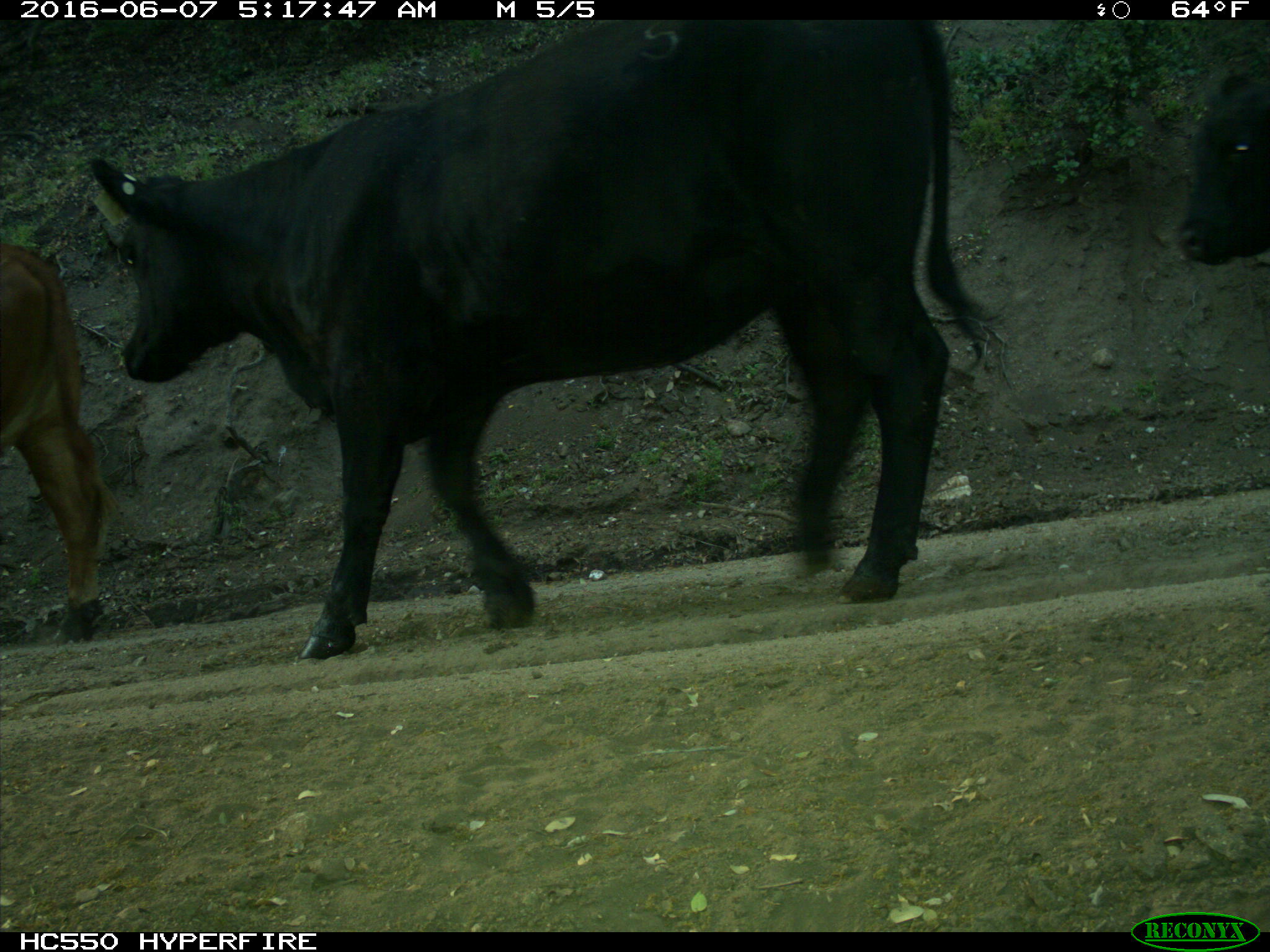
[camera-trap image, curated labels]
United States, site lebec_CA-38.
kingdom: Animalia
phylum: Chordata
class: Mammalia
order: Artiodactyla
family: Bovidae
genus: Bos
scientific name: Bos taurus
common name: domestic cow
Bos taurus (domestic cow).